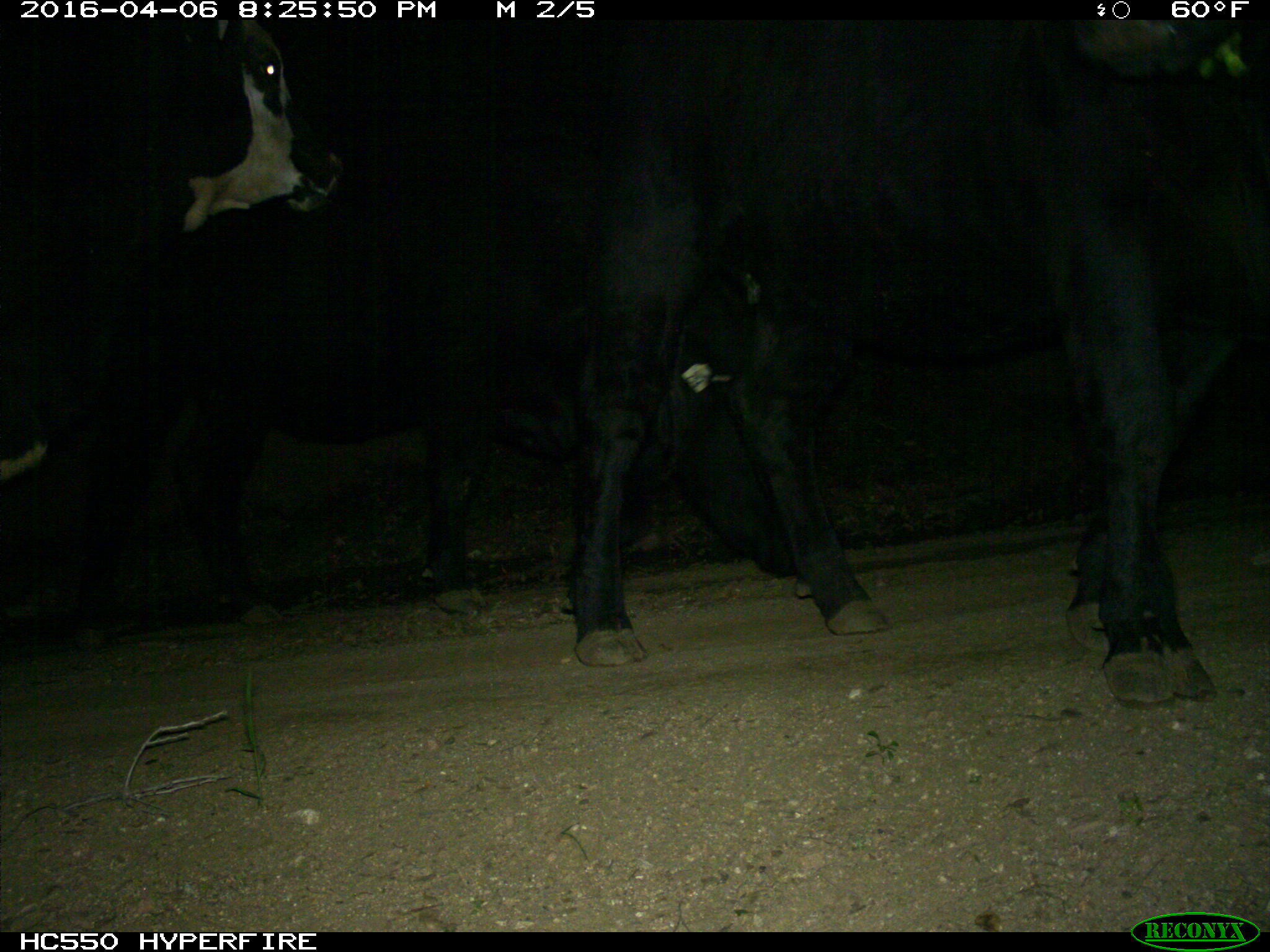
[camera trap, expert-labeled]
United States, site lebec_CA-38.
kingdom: Animalia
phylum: Chordata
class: Mammalia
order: Artiodactyla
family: Bovidae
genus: Bos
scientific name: Bos taurus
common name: domestic cow